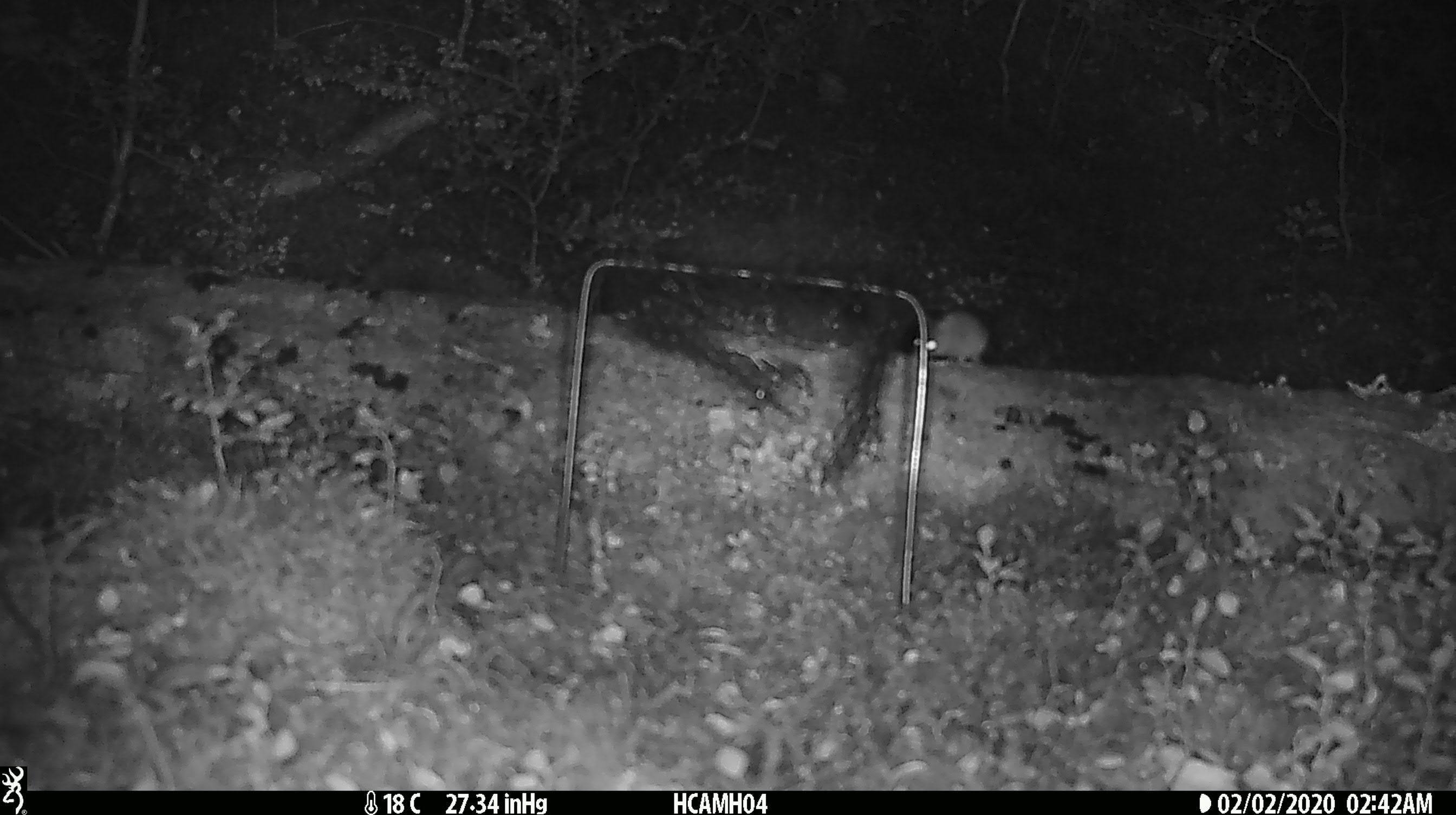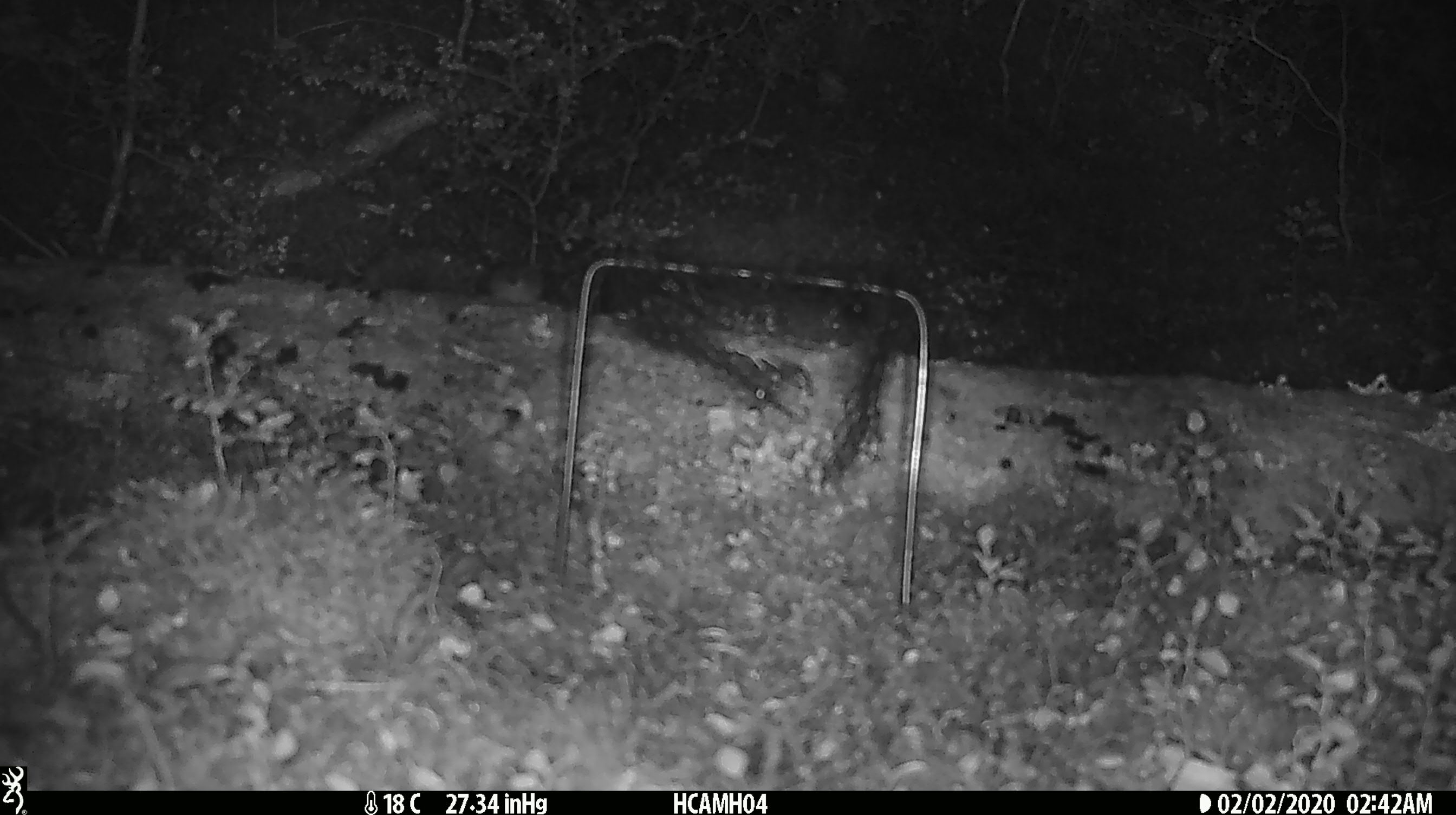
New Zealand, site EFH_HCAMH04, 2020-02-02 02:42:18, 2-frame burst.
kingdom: Animalia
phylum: Chordata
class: Mammalia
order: Rodentia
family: Muridae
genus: Mus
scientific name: Mus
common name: mouse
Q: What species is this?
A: Mouse (Mus).